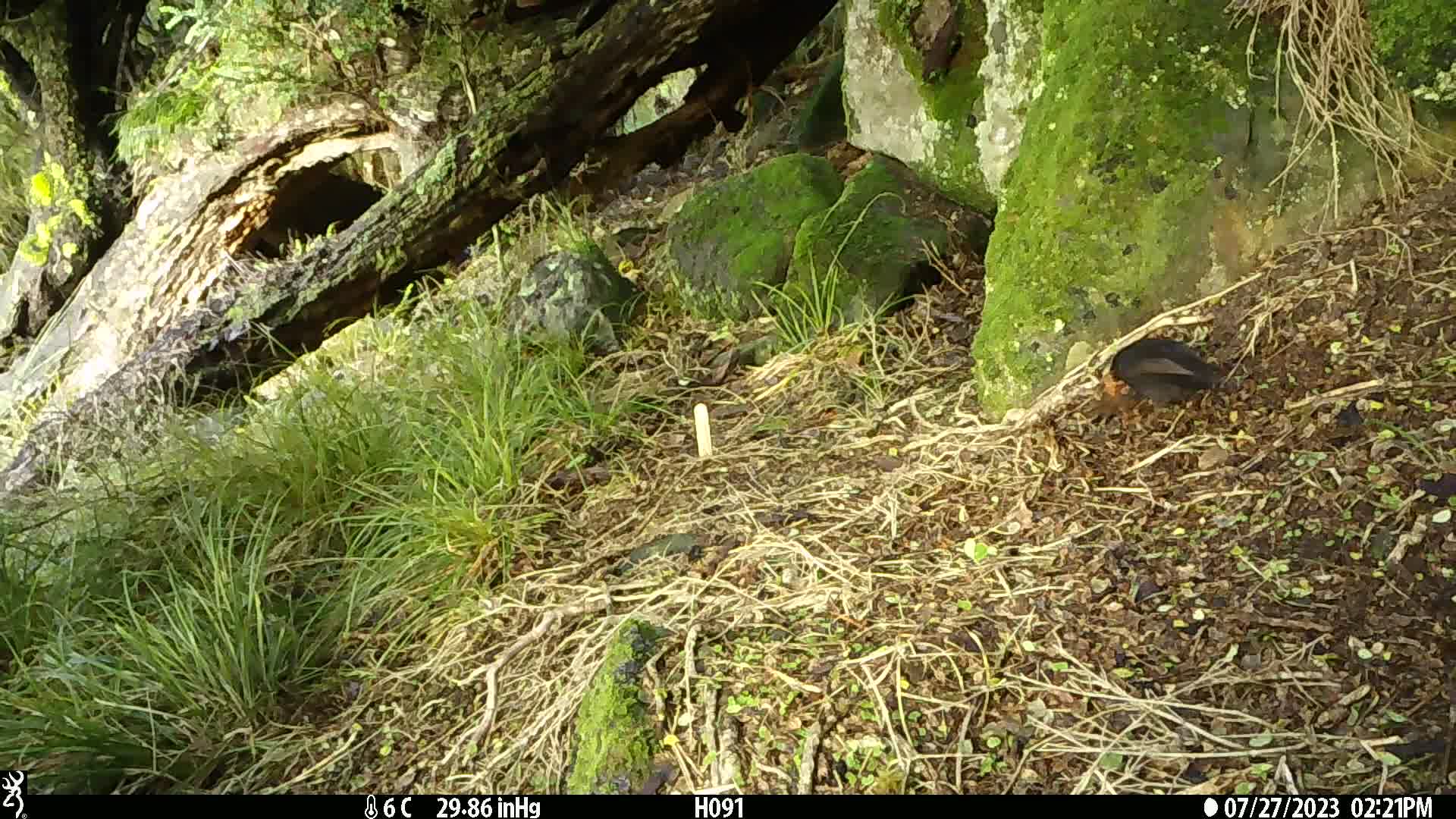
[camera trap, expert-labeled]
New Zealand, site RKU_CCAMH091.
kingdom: Animalia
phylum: Chordata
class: Aves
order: Passeriformes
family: Turdidae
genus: Turdus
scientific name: Turdus merula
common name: eurasian blackbird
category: blackbird